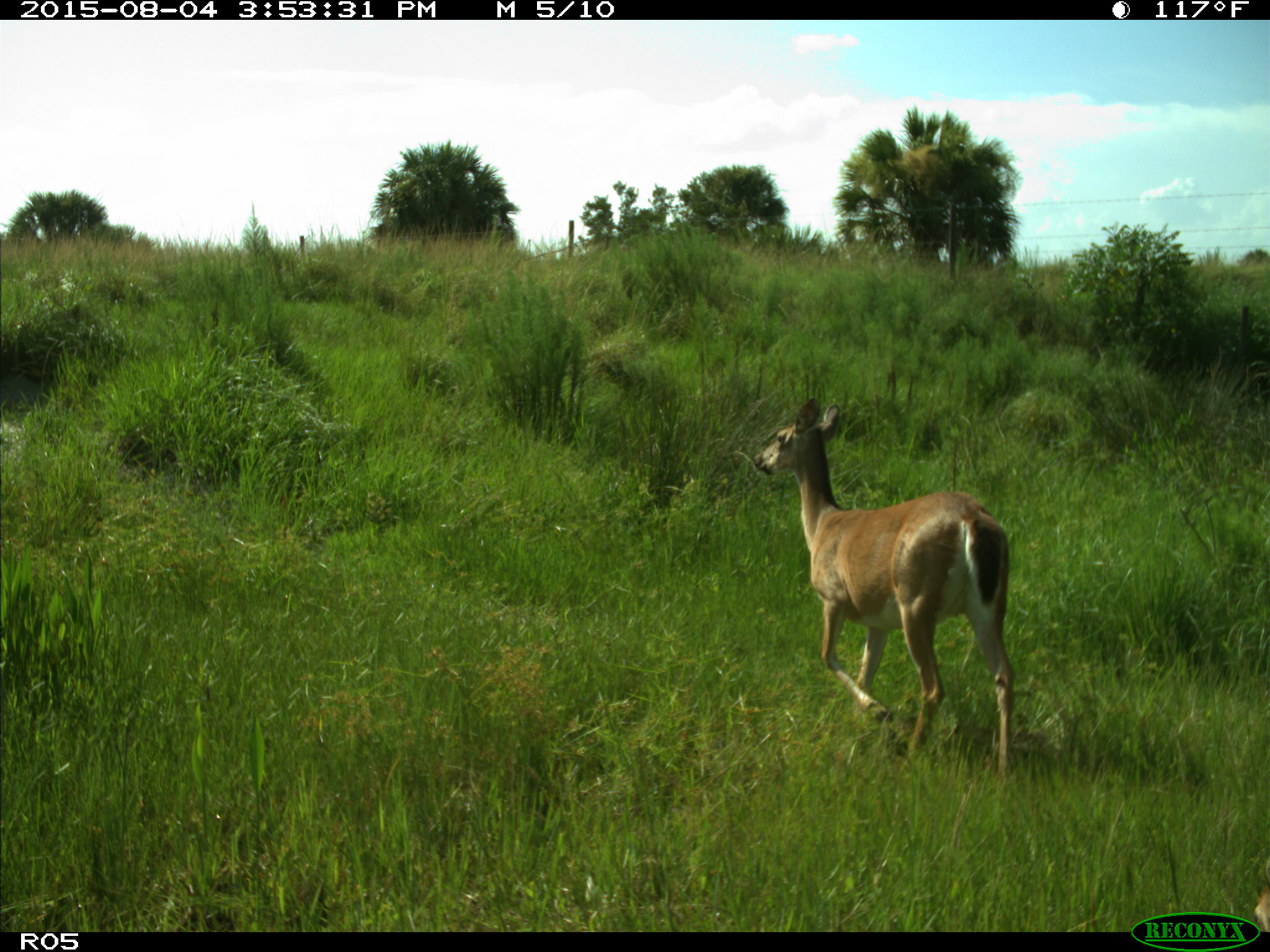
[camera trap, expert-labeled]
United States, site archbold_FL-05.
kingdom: Animalia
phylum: Chordata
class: Mammalia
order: Artiodactyla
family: Cervidae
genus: Odocoileus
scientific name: Odocoileus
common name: deer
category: unidentified deer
Unidentified deer (deer) (Odocoileus).